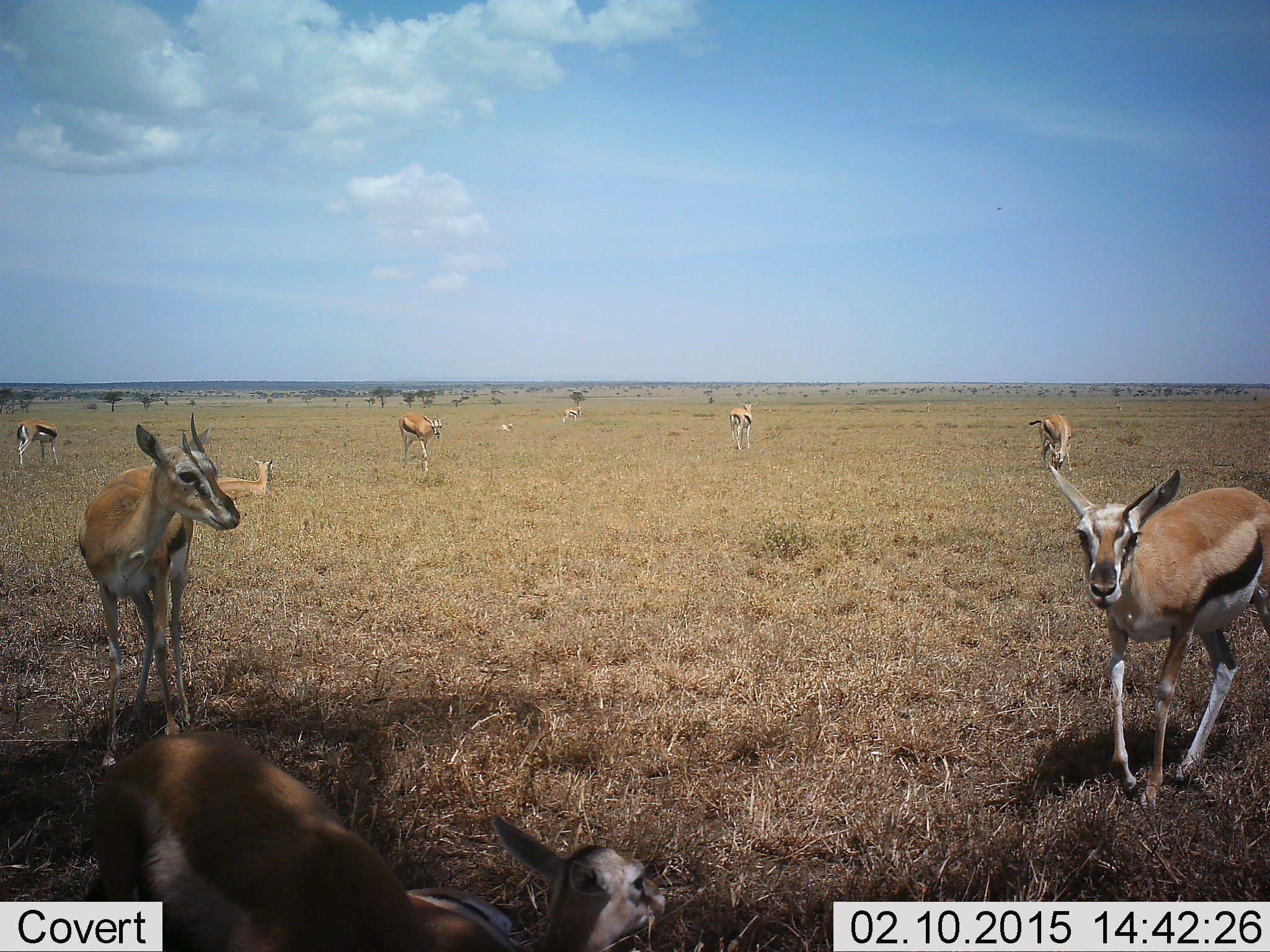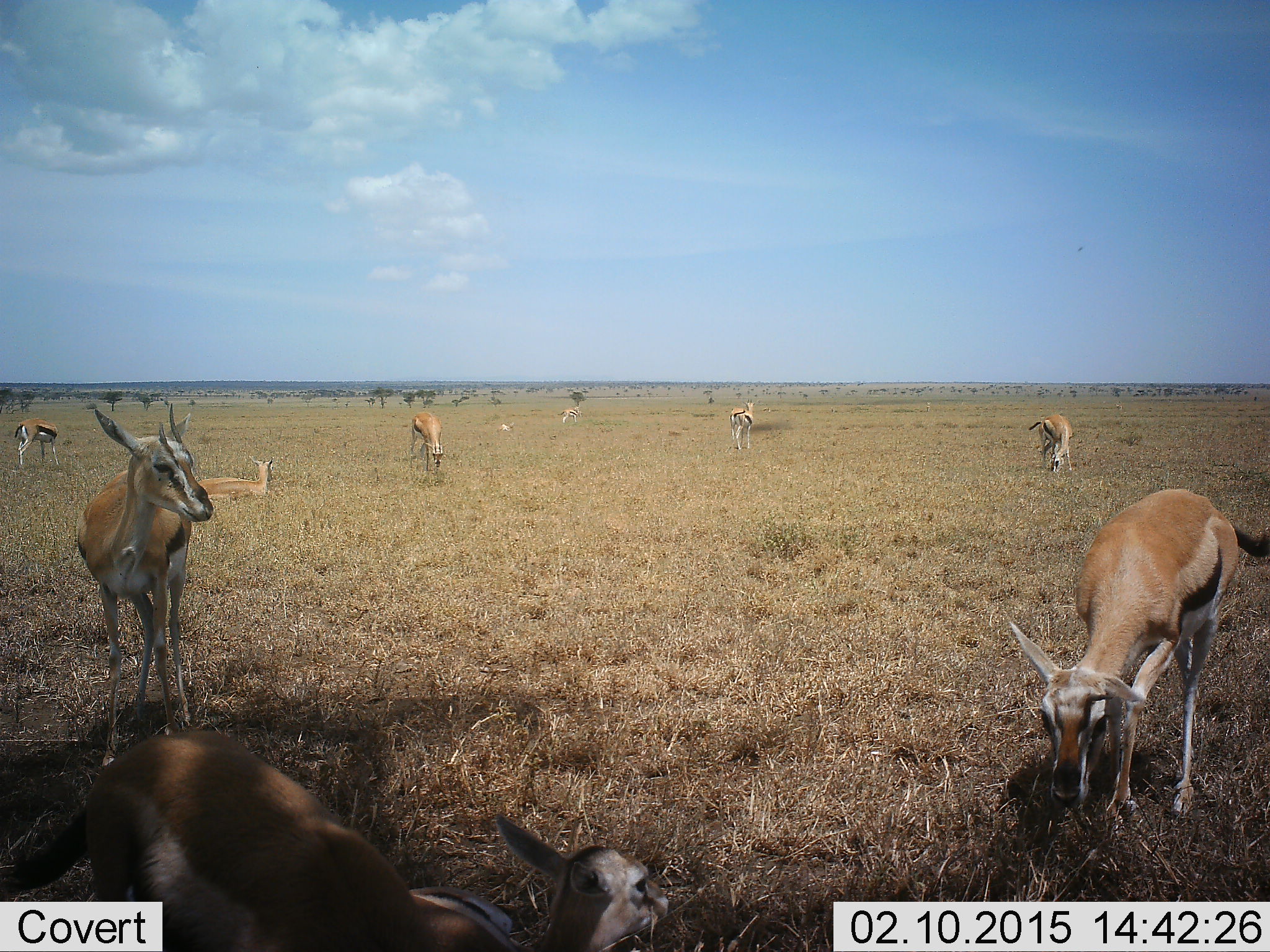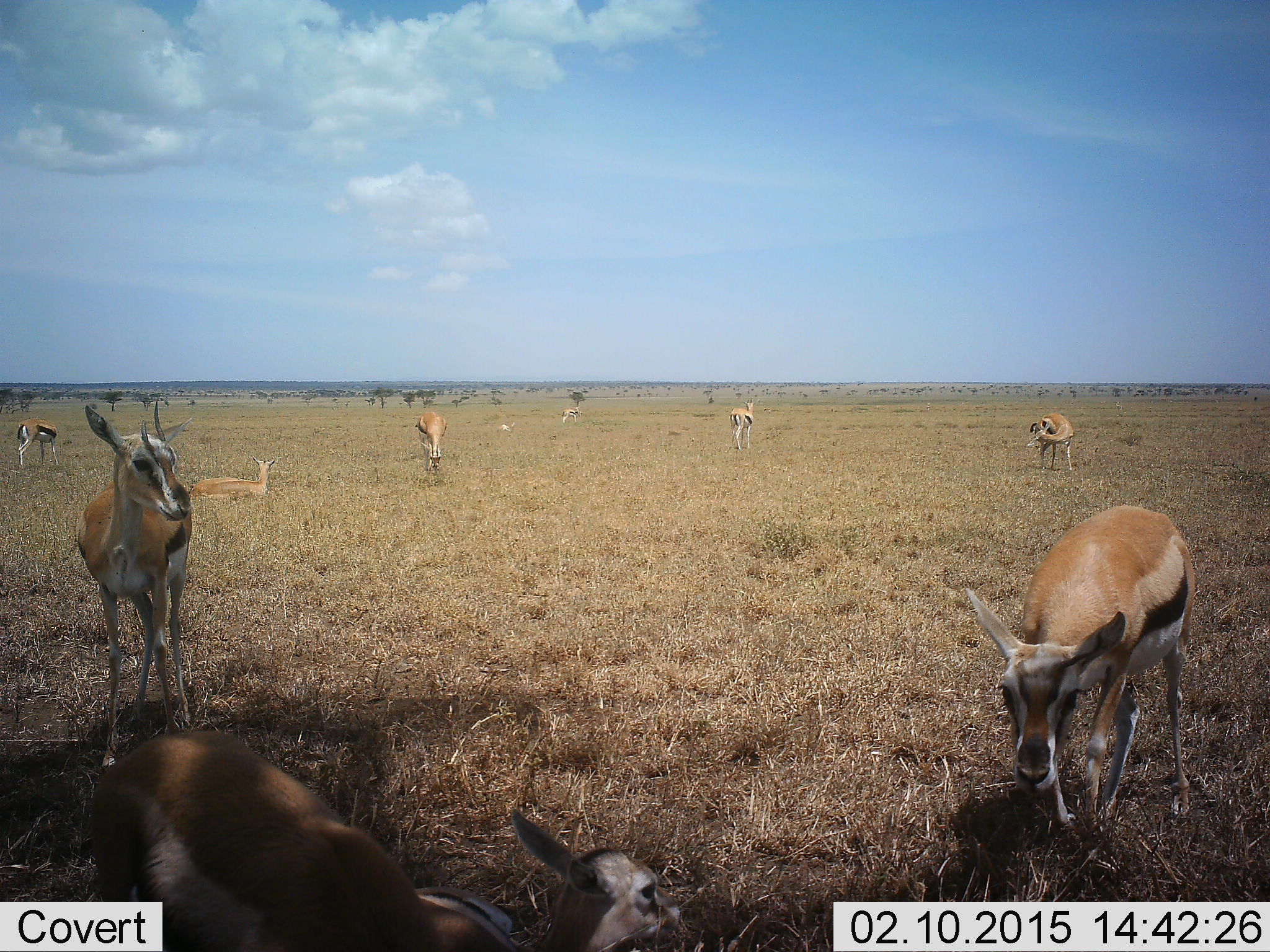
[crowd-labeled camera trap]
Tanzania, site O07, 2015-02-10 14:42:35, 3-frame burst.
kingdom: Animalia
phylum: Chordata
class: Mammalia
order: Artiodactyla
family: Bovidae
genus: Eudorcas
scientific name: Eudorcas thomsonii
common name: thomson's gazelle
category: gazellethomsons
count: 10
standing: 80%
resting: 90%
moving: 30%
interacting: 0%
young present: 20%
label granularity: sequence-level